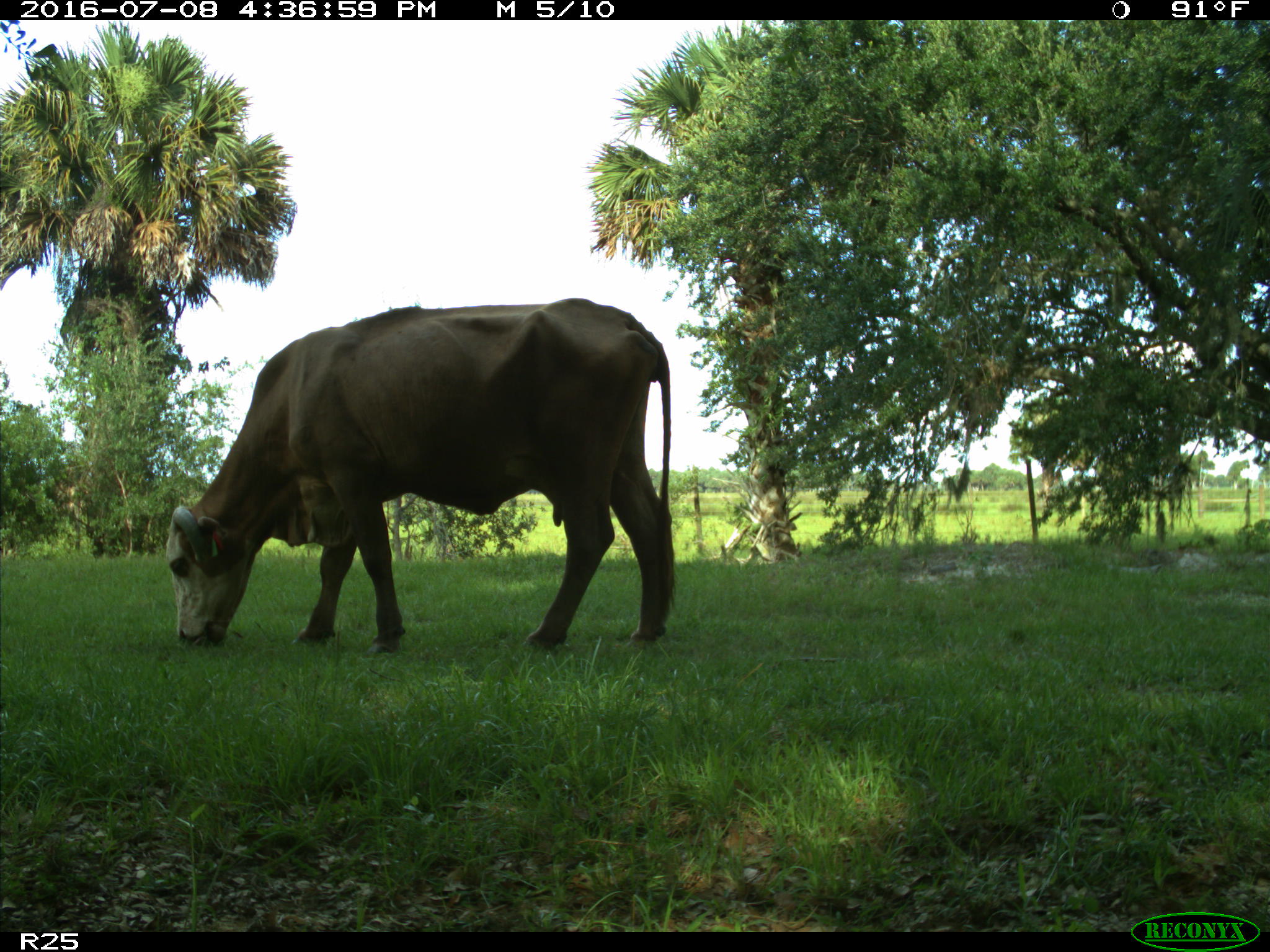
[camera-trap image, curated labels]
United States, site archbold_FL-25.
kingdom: Animalia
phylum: Chordata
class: Mammalia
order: Artiodactyla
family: Bovidae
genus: Bos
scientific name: Bos taurus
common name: domestic cow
Bos taurus (domestic cow).